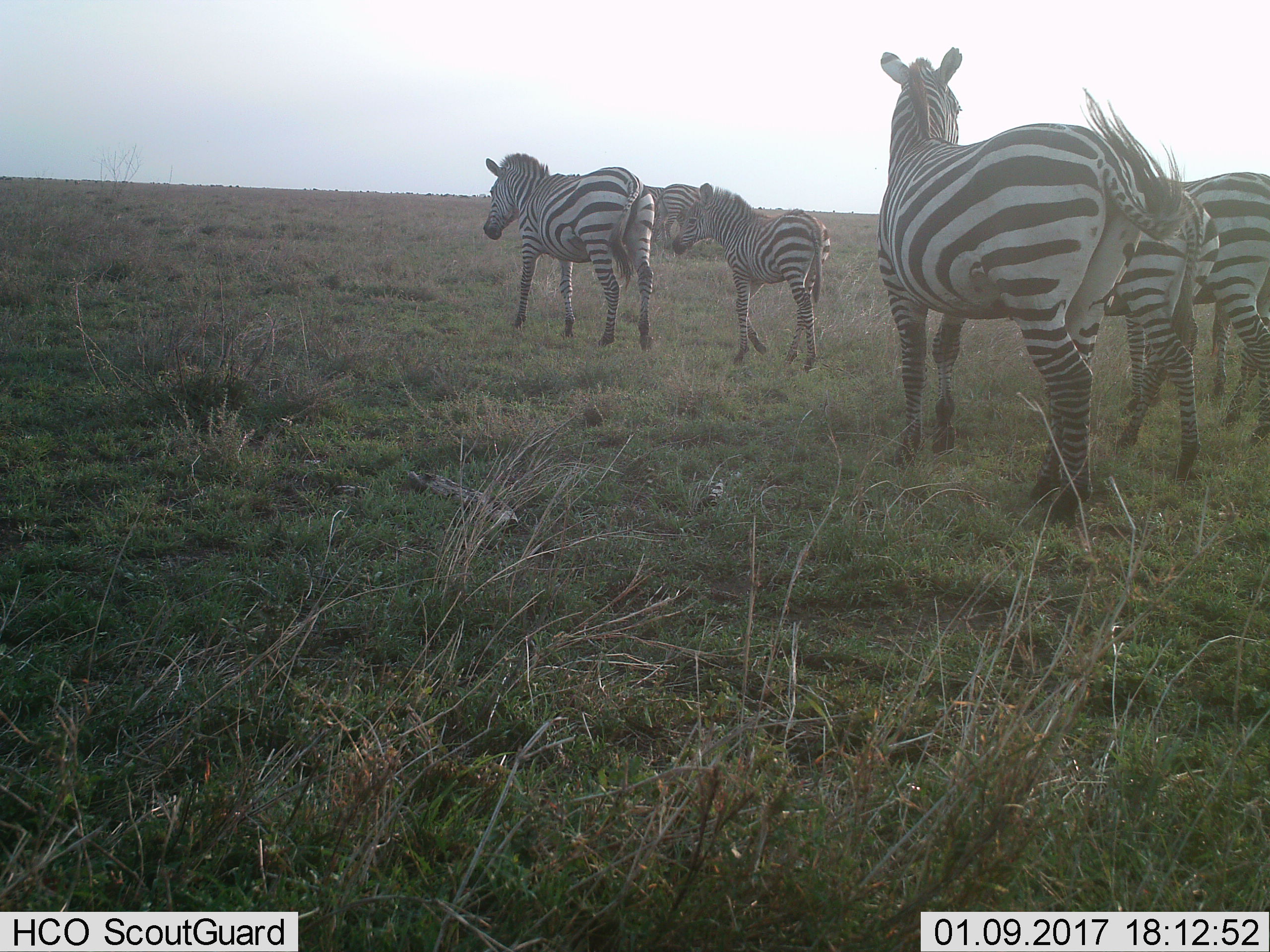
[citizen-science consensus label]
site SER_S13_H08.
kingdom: Animalia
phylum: Chordata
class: Mammalia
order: Perissodactyla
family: Equidae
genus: Equus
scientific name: Equus quagga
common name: plains zebra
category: zebraplains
Zebraplains (plains zebra) (Equus quagga), count 7. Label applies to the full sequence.